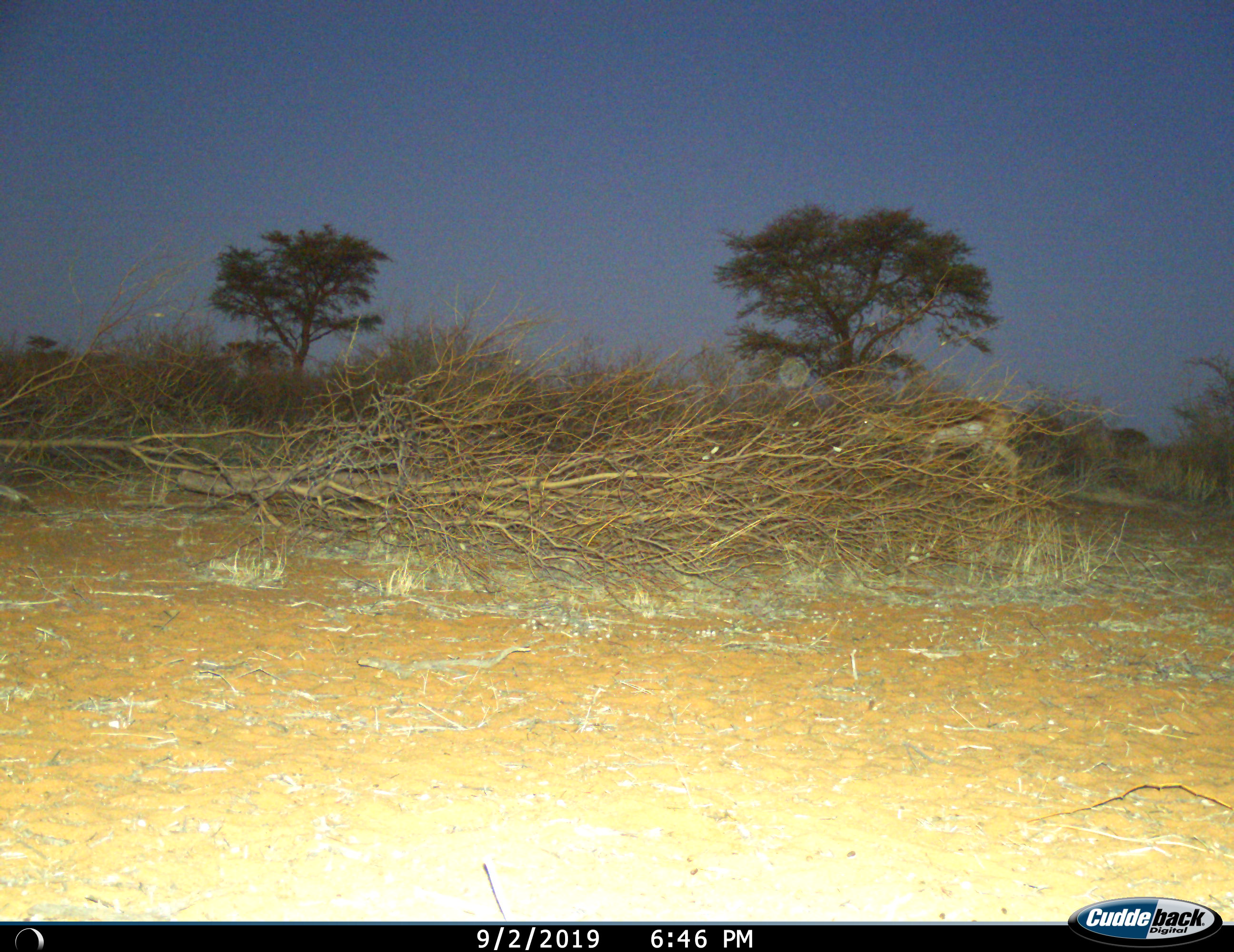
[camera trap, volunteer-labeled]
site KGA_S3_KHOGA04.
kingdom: Animalia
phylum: Chordata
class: Mammalia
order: Artiodactyla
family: Bovidae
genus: Antidorcas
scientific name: Antidorcas marsupialis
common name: springbok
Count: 1.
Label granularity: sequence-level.